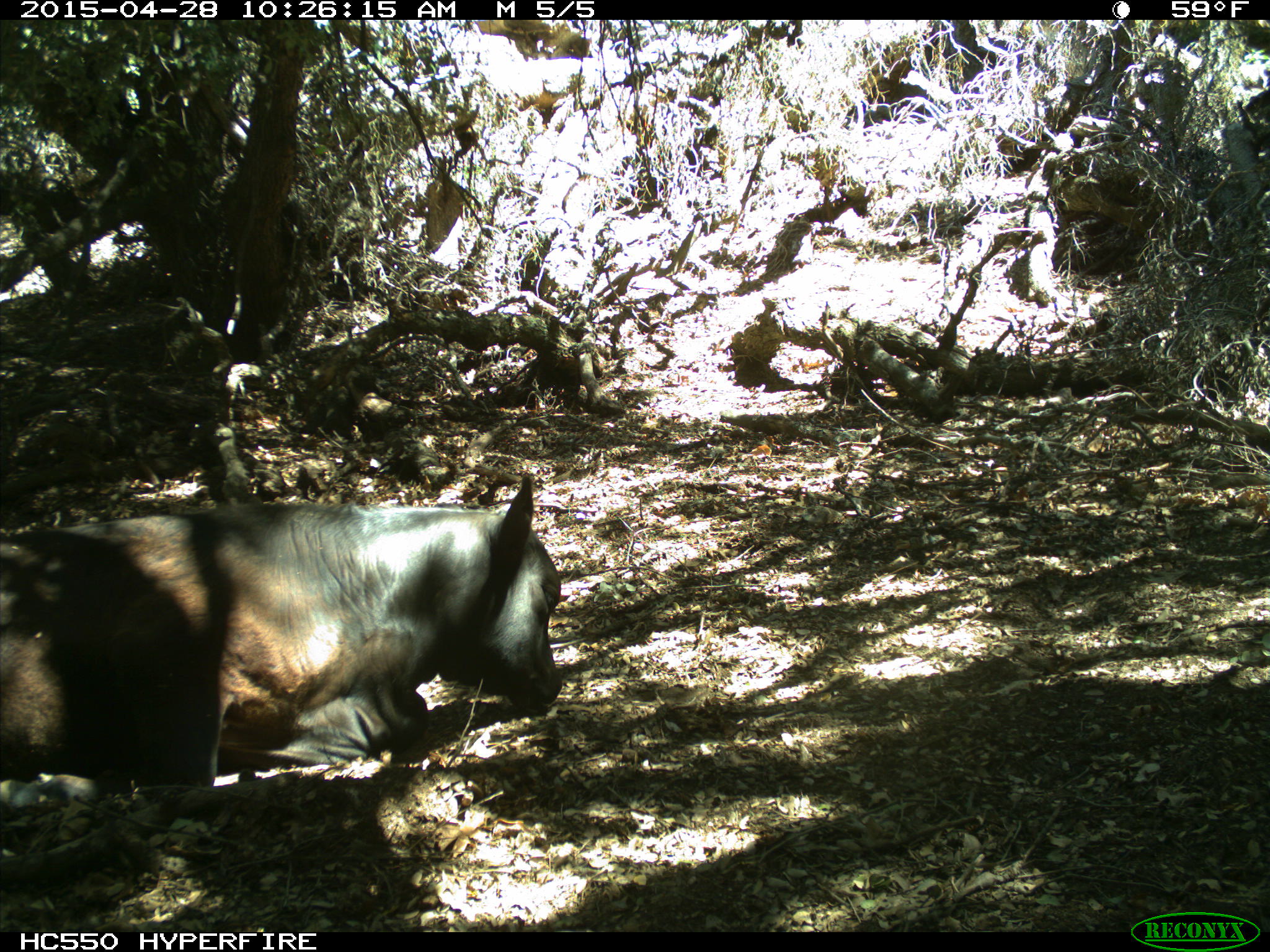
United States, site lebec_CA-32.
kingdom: Animalia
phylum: Chordata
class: Mammalia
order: Artiodactyla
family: Bovidae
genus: Bos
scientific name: Bos taurus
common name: domestic cow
Bos taurus (domestic cow).